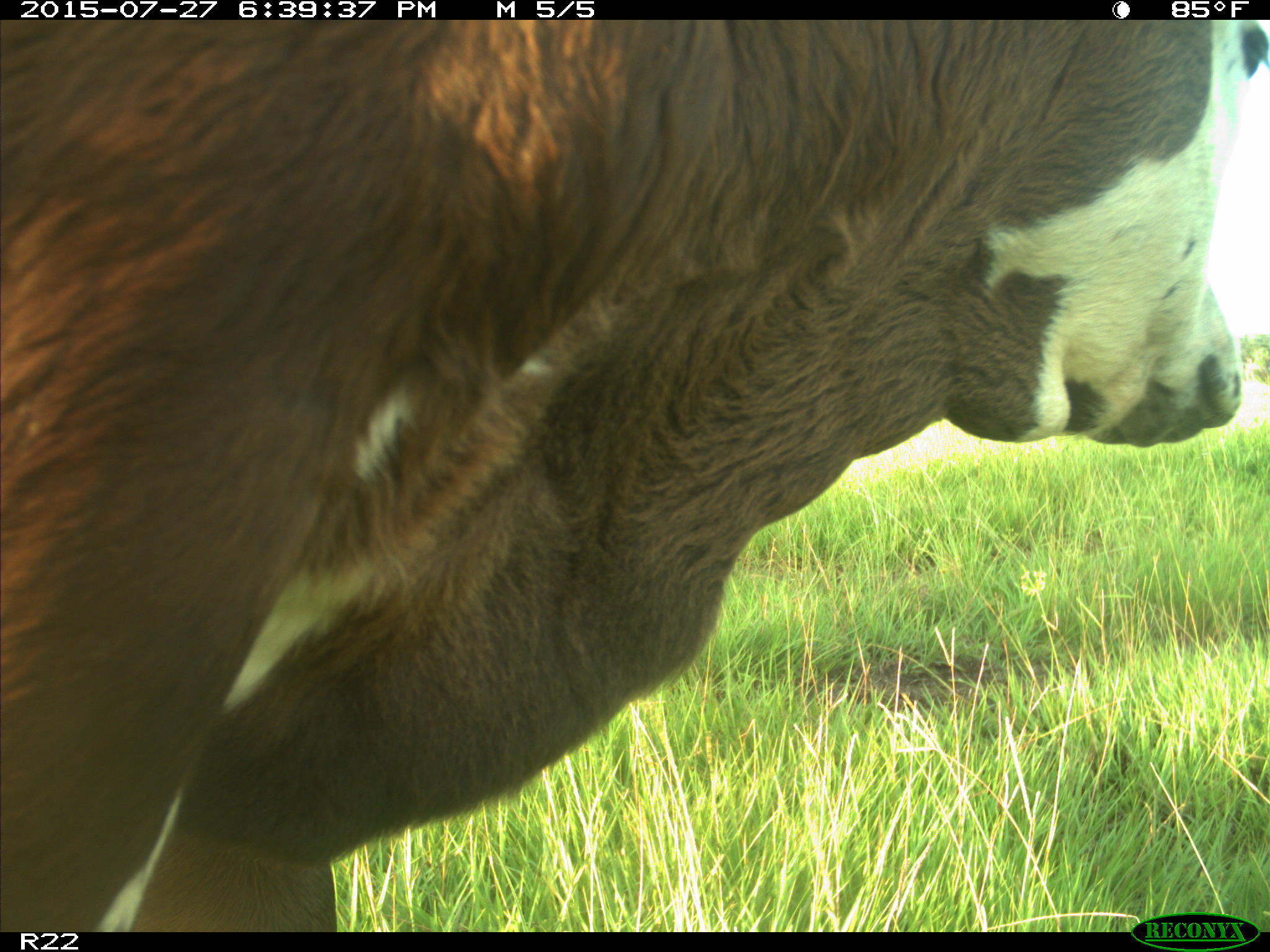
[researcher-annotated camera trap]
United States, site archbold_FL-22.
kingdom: Animalia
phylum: Chordata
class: Mammalia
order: Artiodactyla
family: Bovidae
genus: Bos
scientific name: Bos taurus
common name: domestic cow